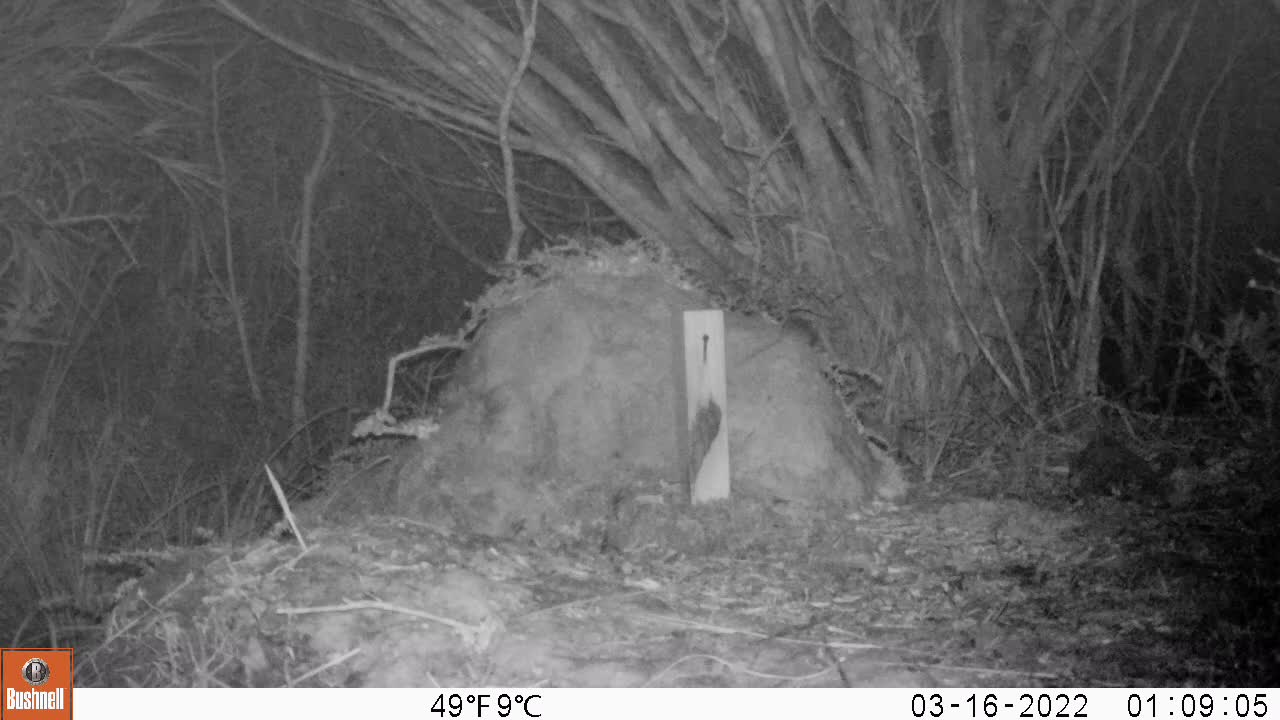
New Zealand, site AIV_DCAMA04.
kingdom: Animalia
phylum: Chordata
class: Mammalia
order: Rodentia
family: Muridae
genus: Mus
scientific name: Mus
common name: mouse